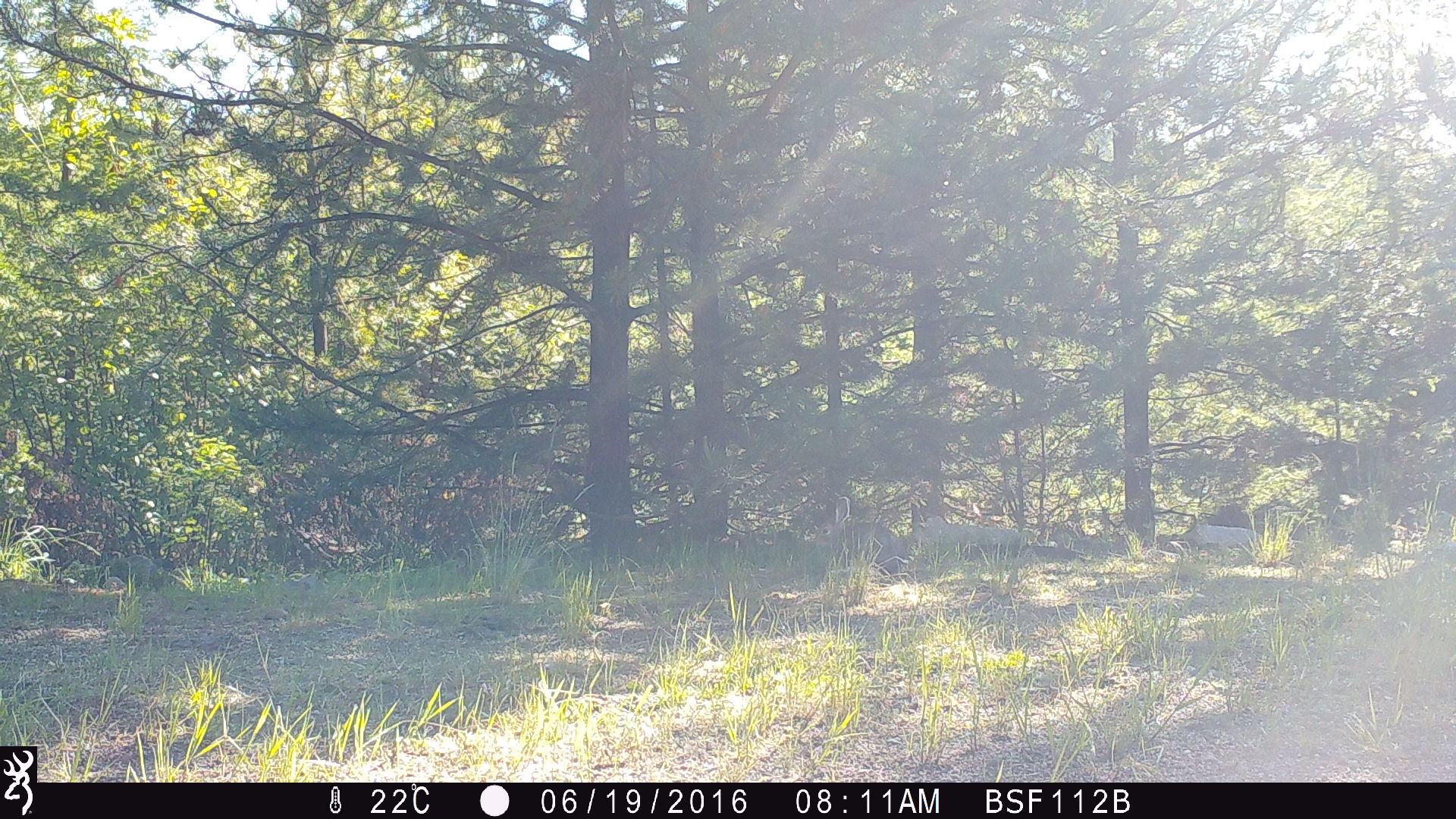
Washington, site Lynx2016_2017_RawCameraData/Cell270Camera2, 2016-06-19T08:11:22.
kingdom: Animalia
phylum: Chordata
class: Mammalia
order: Lagomorpha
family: Leporidae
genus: Lepus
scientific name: Lepus americanus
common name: snowshoe hare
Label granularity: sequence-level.